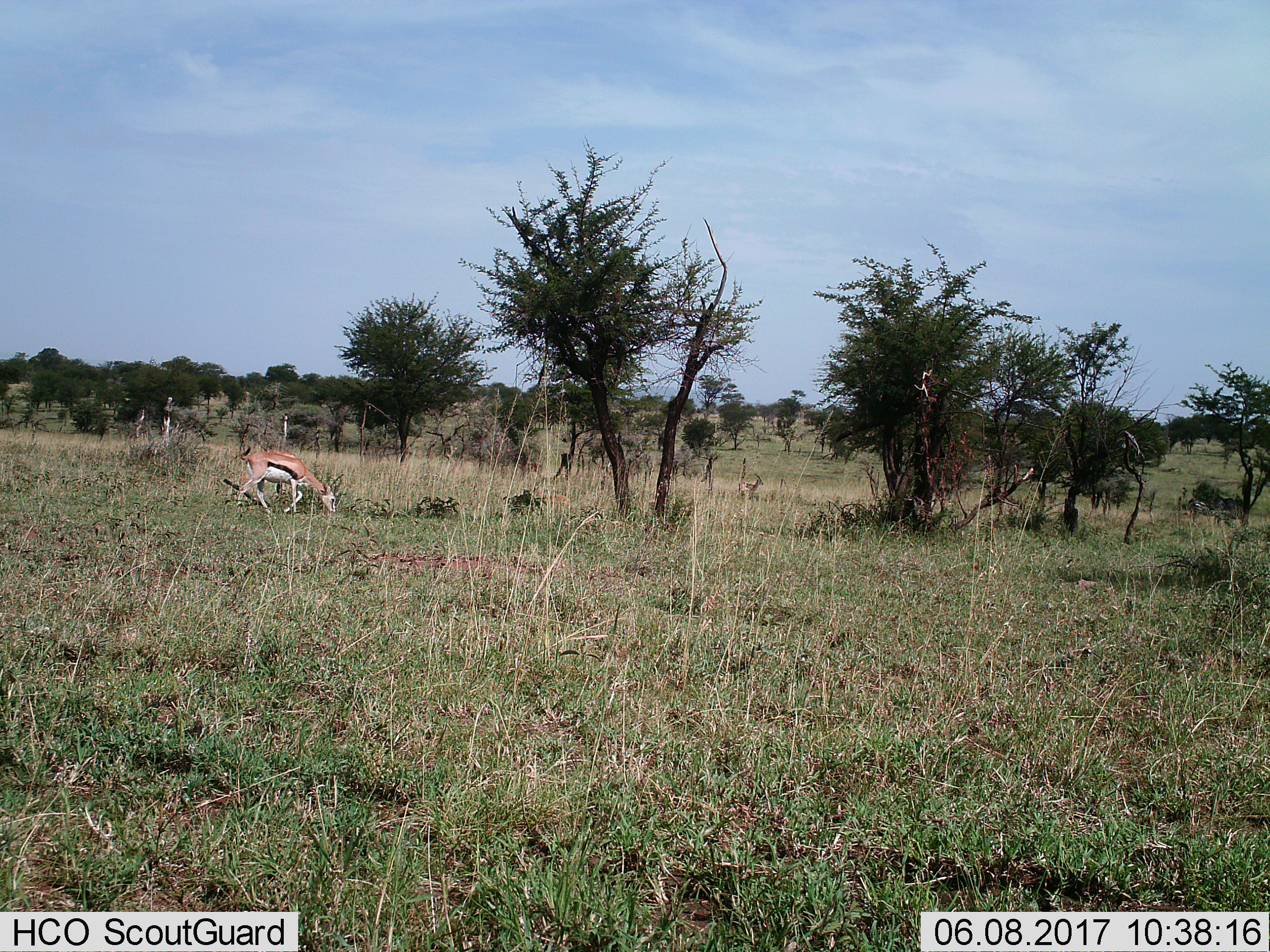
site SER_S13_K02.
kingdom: Animalia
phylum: Chordata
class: Mammalia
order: Artiodactyla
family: Bovidae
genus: Eudorcas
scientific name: Eudorcas thomsonii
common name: thomson's gazelle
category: gazellethomsons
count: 2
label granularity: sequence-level